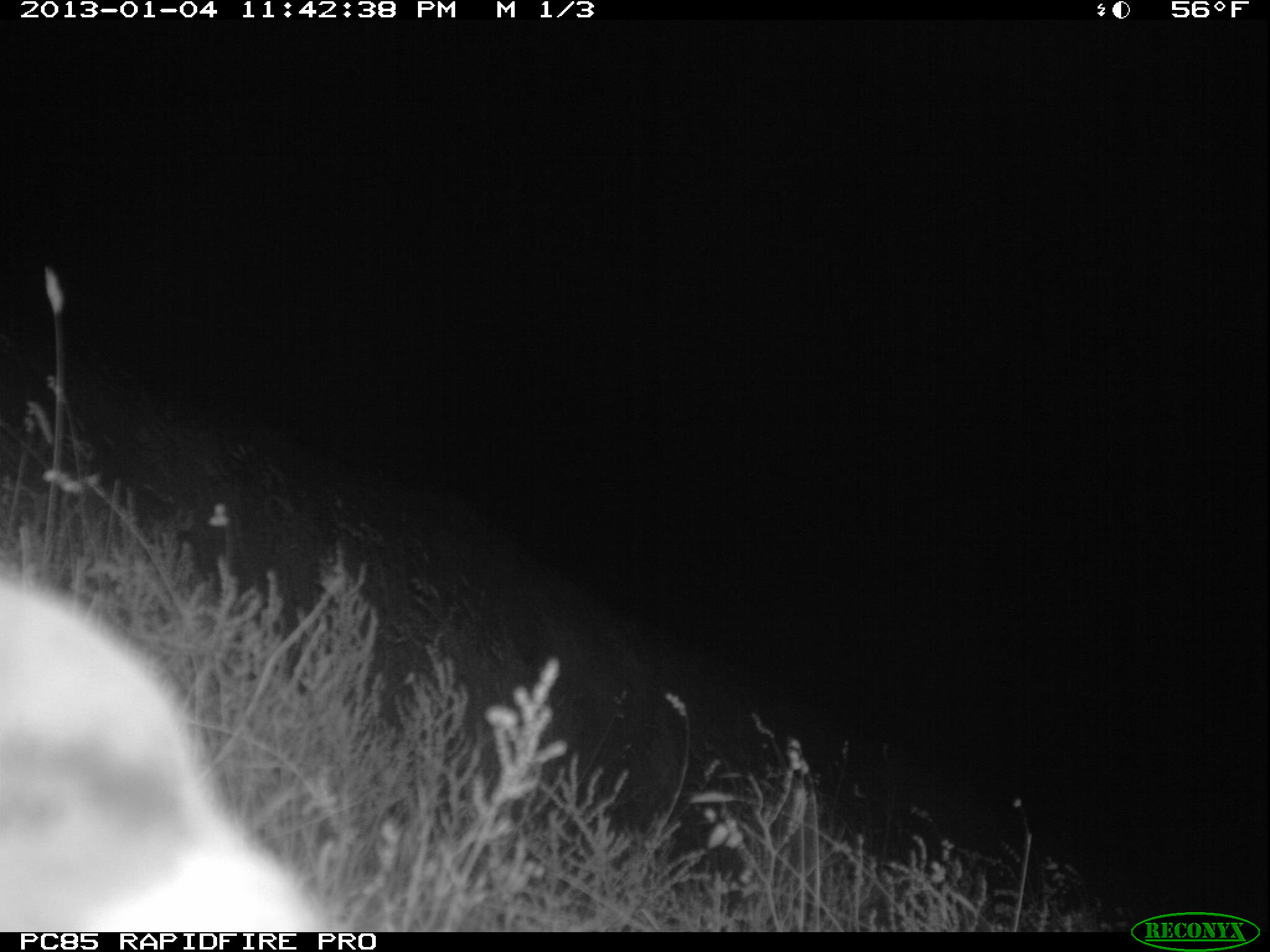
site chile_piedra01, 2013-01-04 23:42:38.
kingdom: Animalia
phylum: Chordata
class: Aves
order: Procellariiformes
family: Procellariidae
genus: Calonectris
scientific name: Calonectris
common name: shearwater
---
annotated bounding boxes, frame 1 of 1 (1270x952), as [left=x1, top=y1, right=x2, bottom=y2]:
shearwater: [left=0, top=558, right=340, bottom=926]